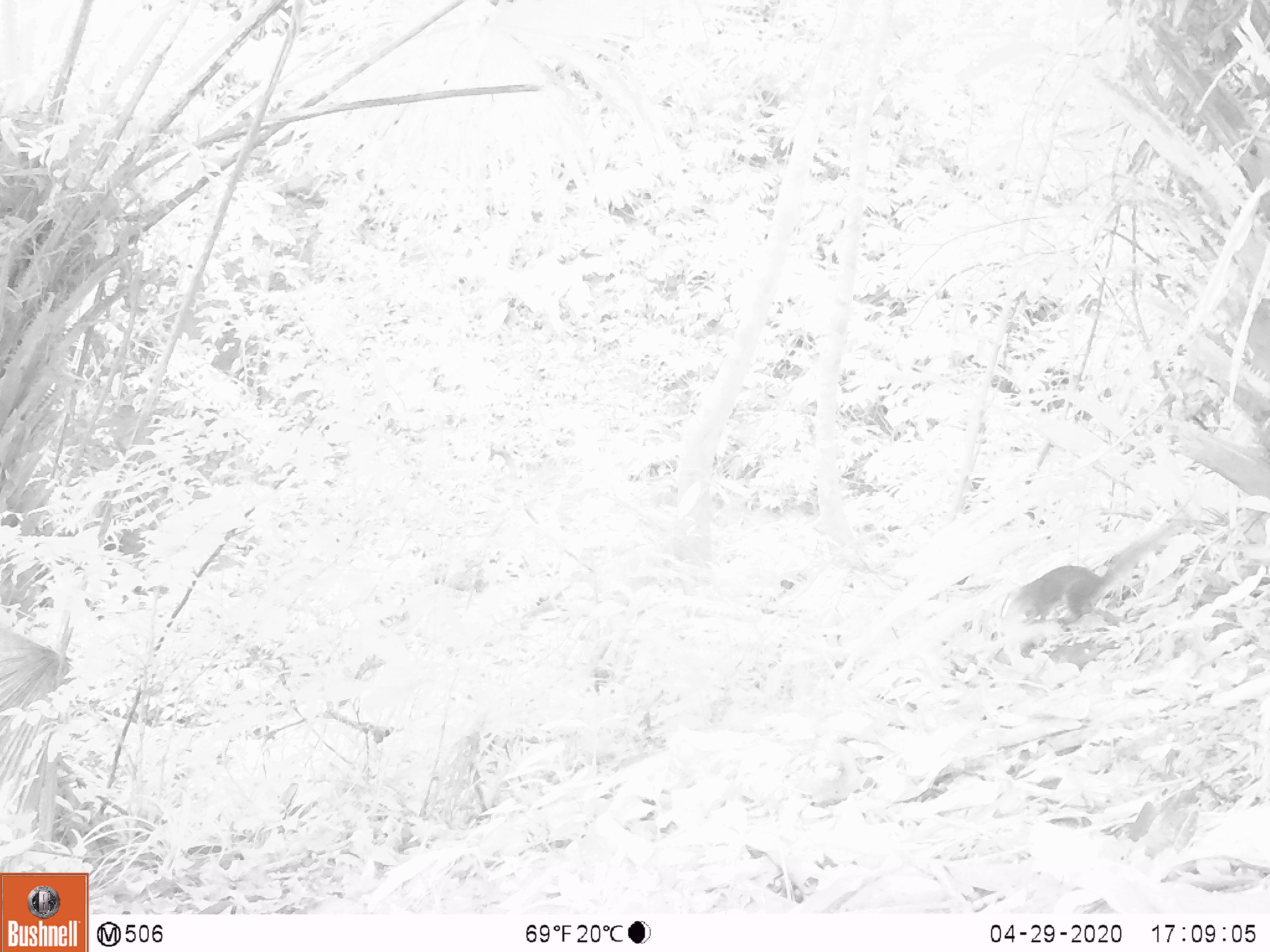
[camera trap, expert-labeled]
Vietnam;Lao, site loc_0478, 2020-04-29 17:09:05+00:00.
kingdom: Animalia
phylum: Chordata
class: Mammalia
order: Rodentia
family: Sciuridae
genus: Dremomys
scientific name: Dremomys rufigenis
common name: red-cheeked squirrel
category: red cheeked squirrel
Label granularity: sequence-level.